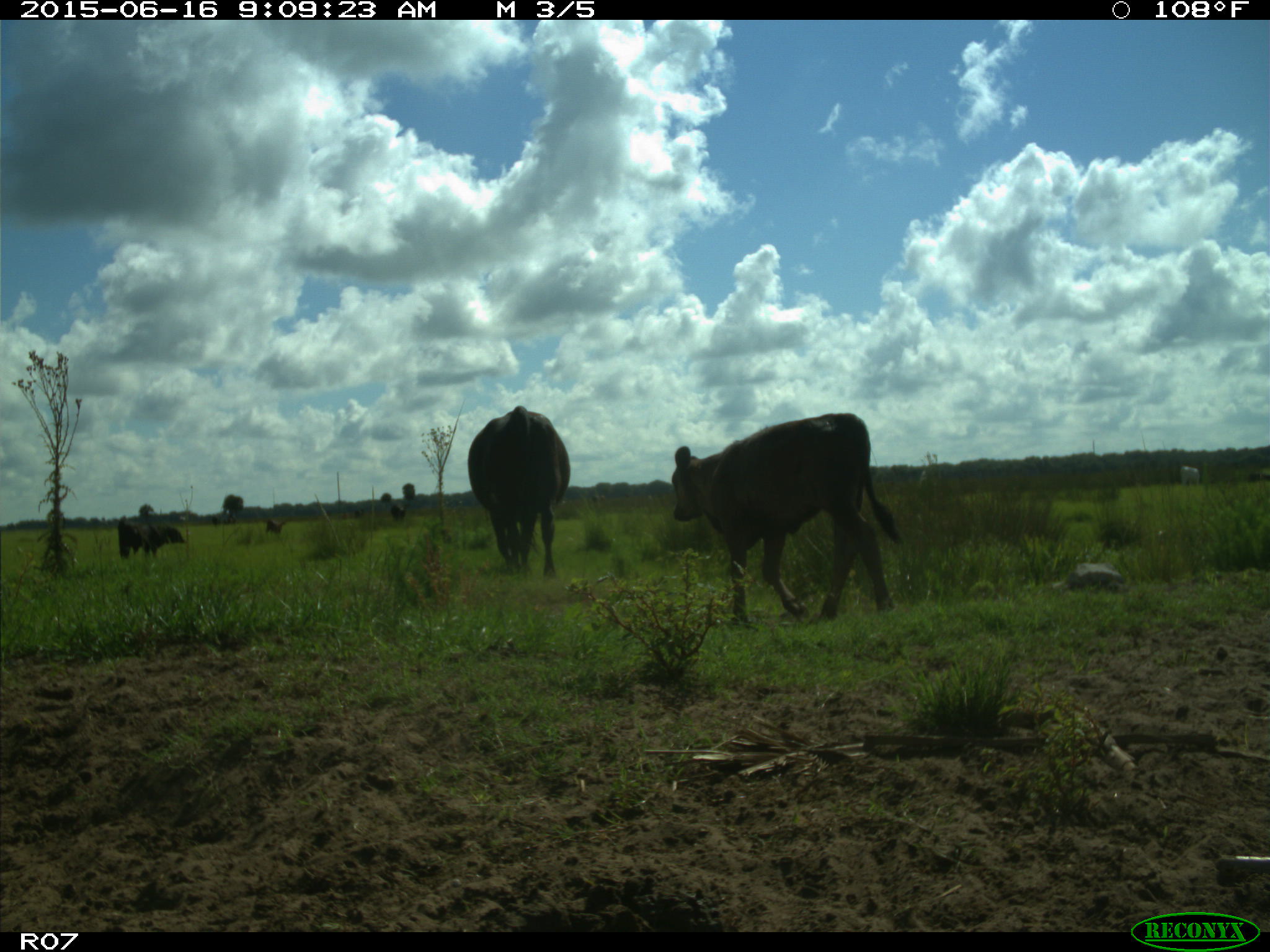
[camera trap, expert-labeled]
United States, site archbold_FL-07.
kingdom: Animalia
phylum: Chordata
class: Mammalia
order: Artiodactyla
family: Bovidae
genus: Bos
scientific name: Bos taurus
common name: domestic cow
Bos taurus (domestic cow).